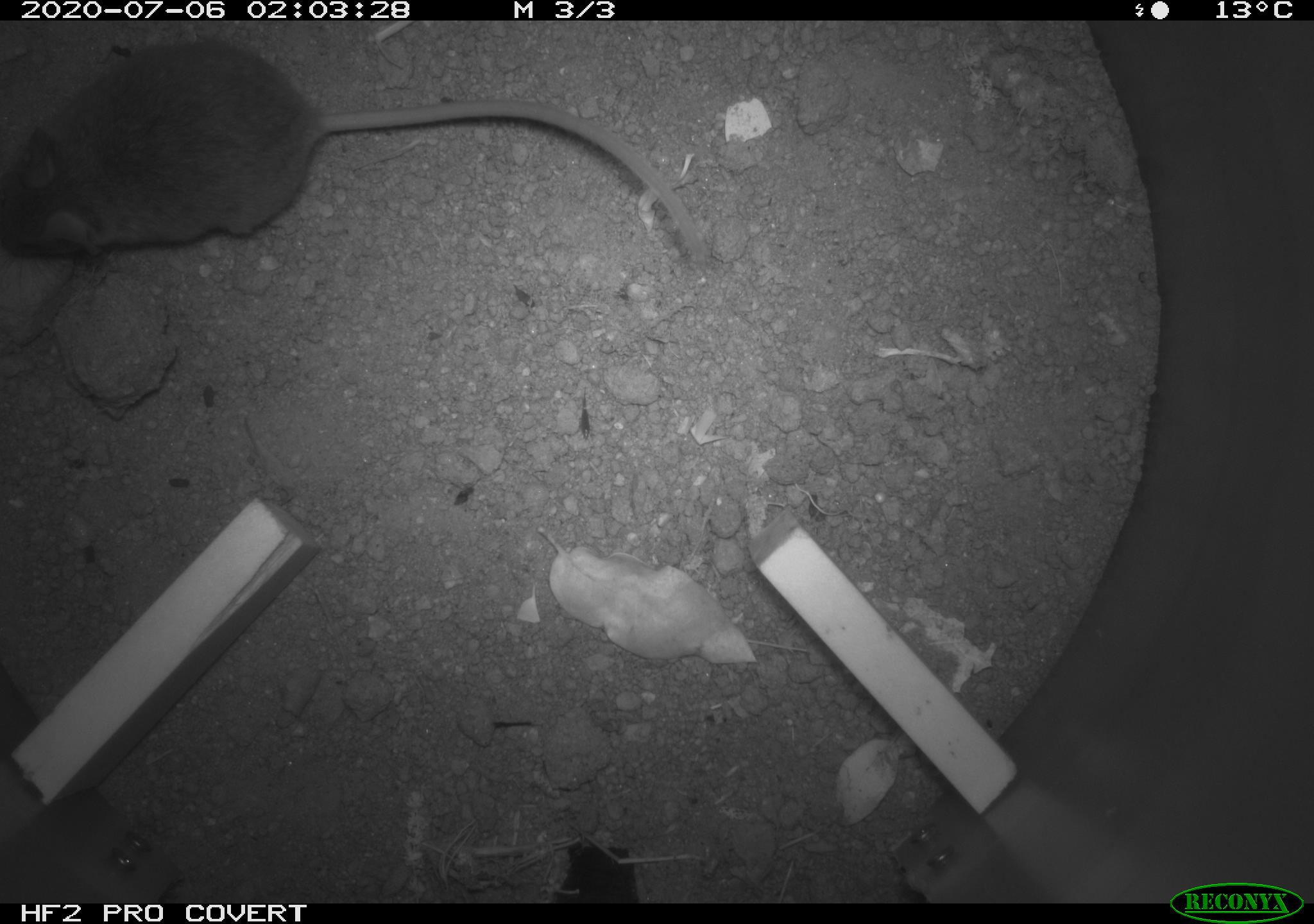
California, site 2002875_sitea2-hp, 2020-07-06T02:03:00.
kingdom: Animalia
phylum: Chordata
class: Mammalia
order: Rodentia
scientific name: Rodentia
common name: rodent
Rodent (Rodentia).